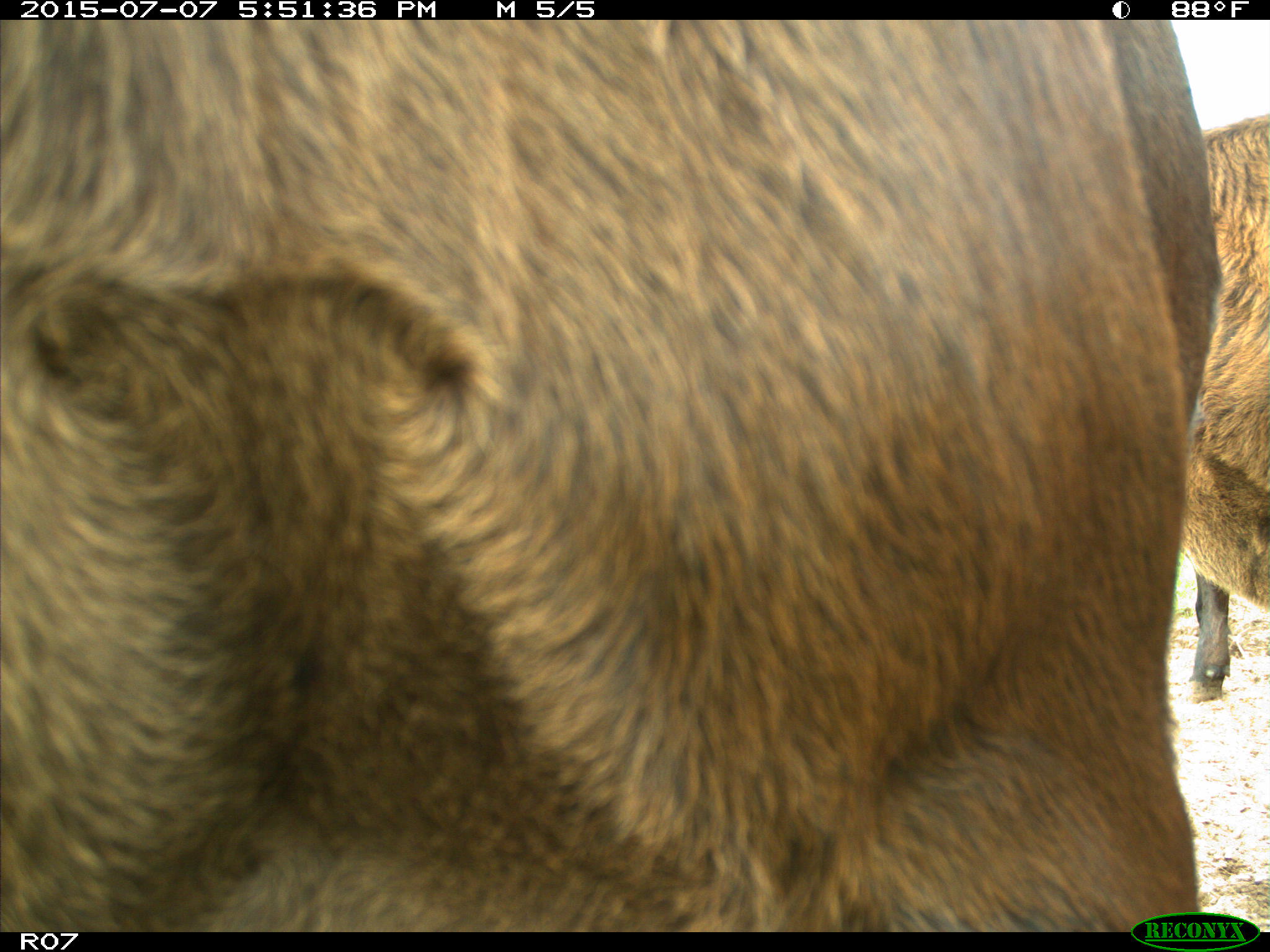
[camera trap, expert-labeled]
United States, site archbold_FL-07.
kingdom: Animalia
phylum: Chordata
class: Mammalia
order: Artiodactyla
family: Bovidae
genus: Bos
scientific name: Bos taurus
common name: domestic cow